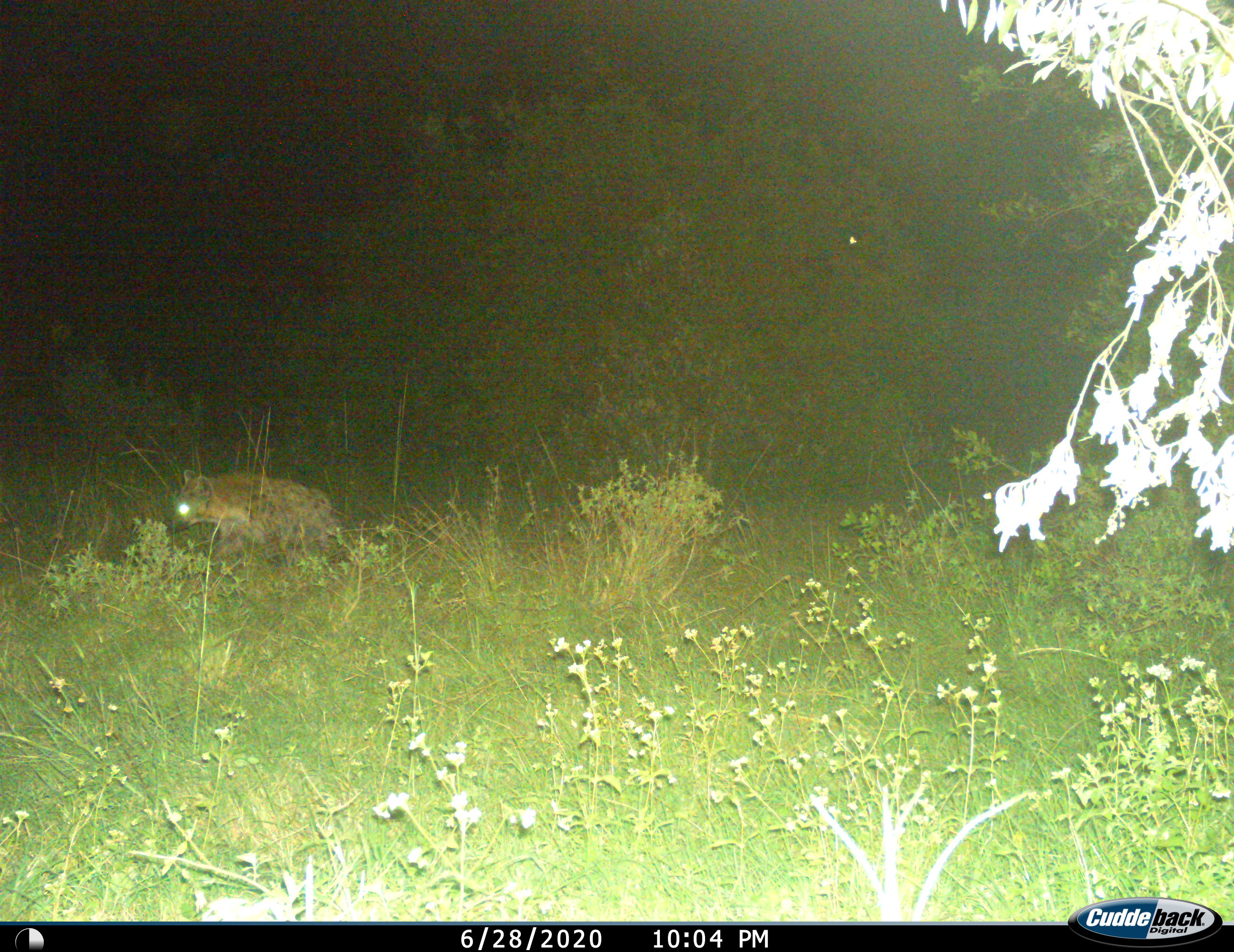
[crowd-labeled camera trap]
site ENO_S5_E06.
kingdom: Animalia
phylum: Chordata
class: Mammalia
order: Carnivora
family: Hyaenidae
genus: Crocuta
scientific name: Crocuta crocuta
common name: spotted hyena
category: hyenaspotted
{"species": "hyenaspotted (spotted hyena) (Crocuta crocuta)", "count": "1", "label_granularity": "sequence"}